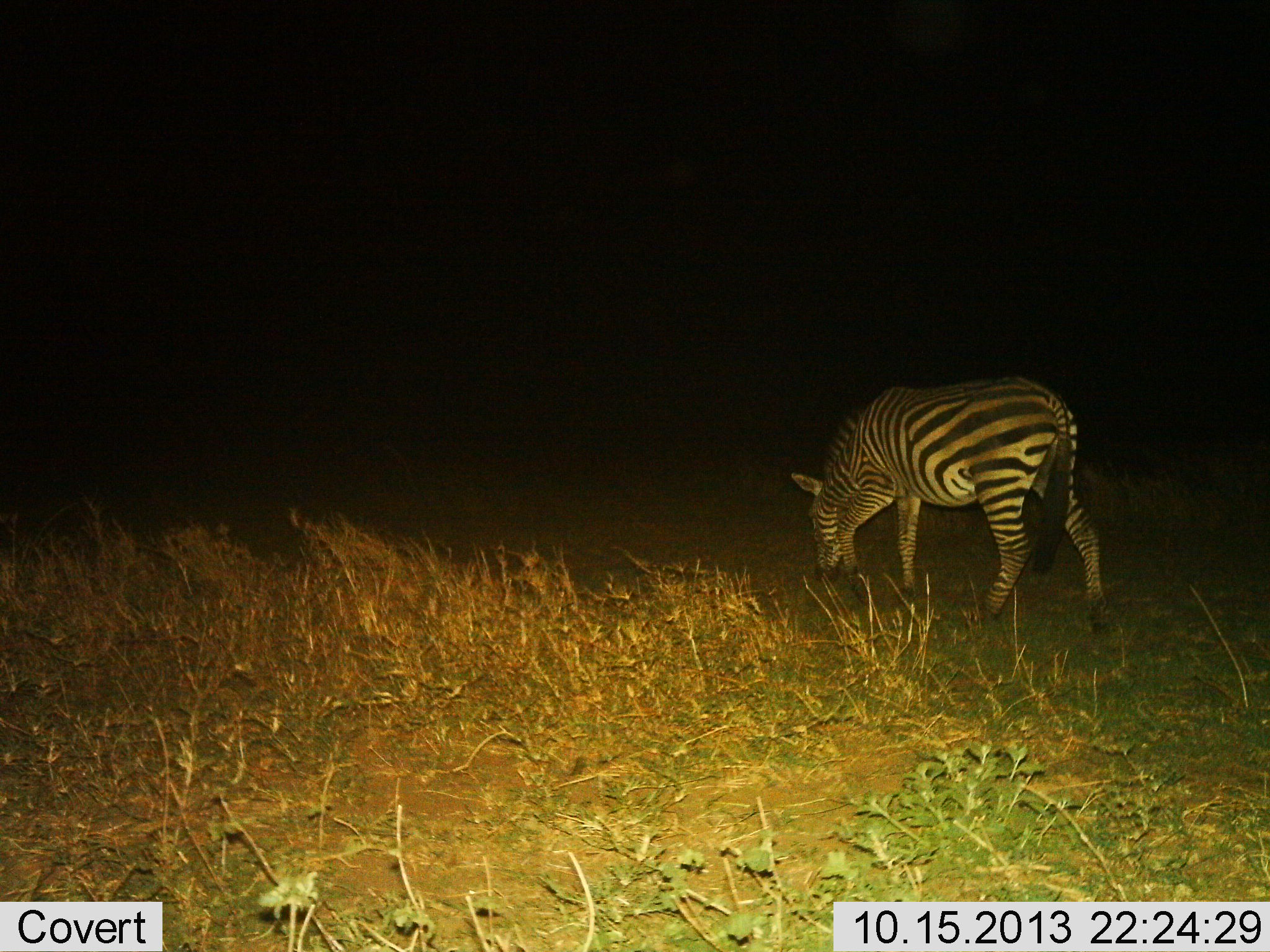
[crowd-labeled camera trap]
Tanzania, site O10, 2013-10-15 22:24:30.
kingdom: Animalia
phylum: Chordata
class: Mammalia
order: Perissodactyla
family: Equidae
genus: Equus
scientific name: Equus quagga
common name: plains zebra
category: zebra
Zebra (plains zebra) (Equus quagga), count 1. Behavior (volunteer vote fractions): standing 11%, resting 0%, moving 11%, interacting 0%. Young present (vote fraction): 0%. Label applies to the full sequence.